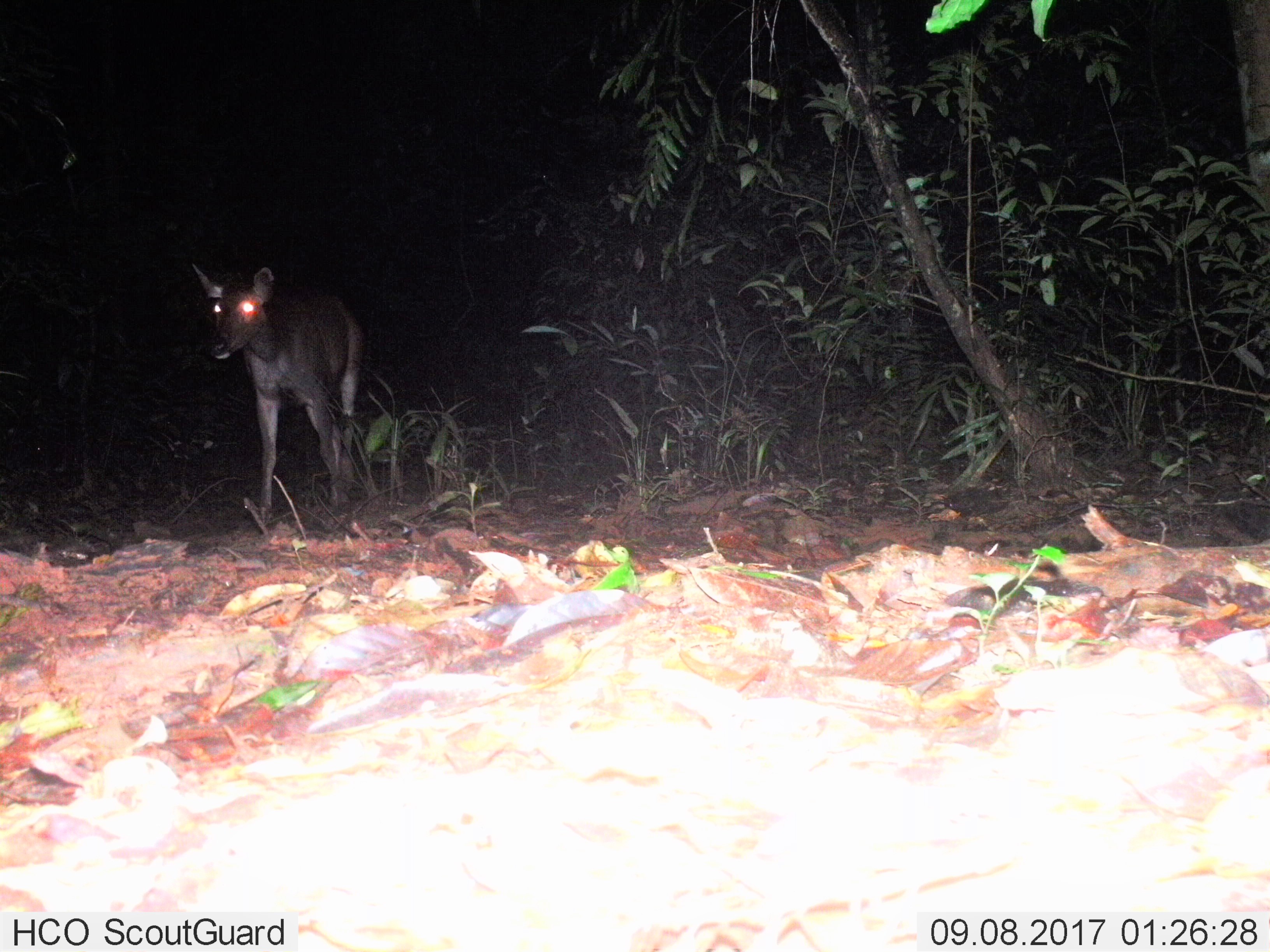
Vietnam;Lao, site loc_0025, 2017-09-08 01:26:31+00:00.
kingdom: Animalia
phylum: Chordata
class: Mammalia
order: Artiodactyla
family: Cervidae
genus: Rusa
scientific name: Rusa unicolor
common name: sambar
Sambar (Rusa unicolor). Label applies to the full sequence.